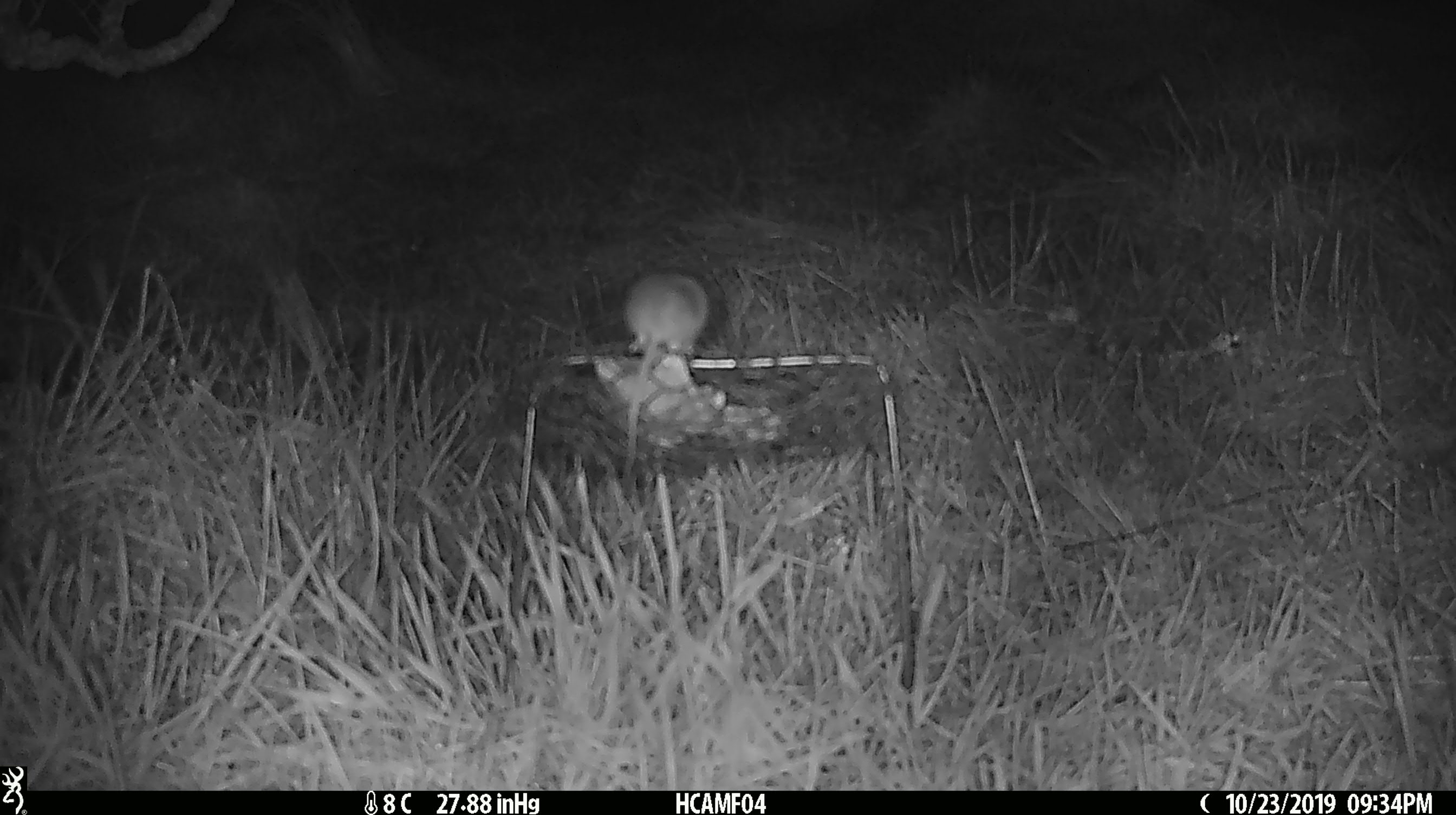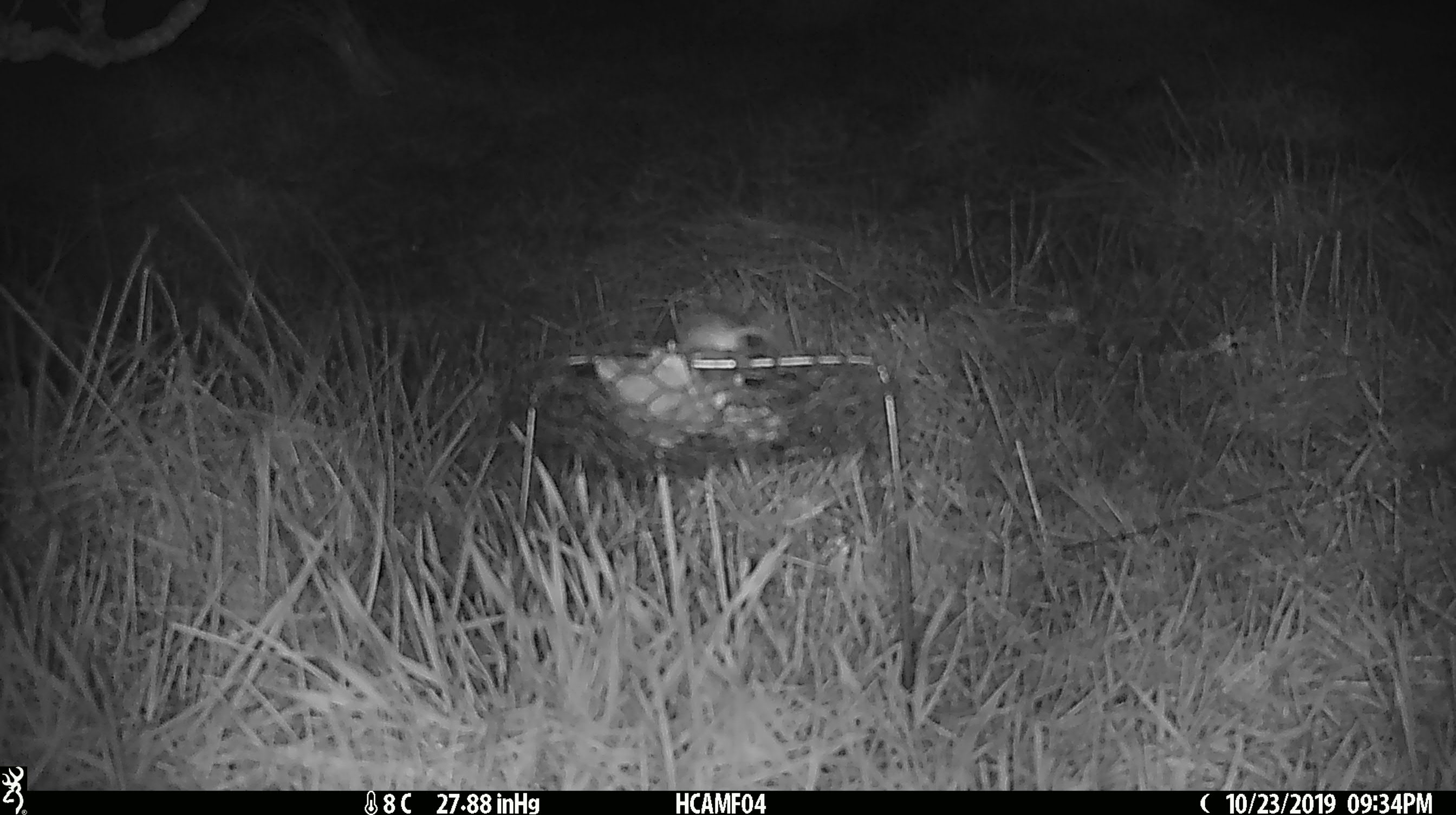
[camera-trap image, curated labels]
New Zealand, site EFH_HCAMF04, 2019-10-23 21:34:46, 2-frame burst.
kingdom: Animalia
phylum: Chordata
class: Mammalia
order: Rodentia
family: Muridae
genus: Mus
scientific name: Mus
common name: mouse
Mouse (Mus).